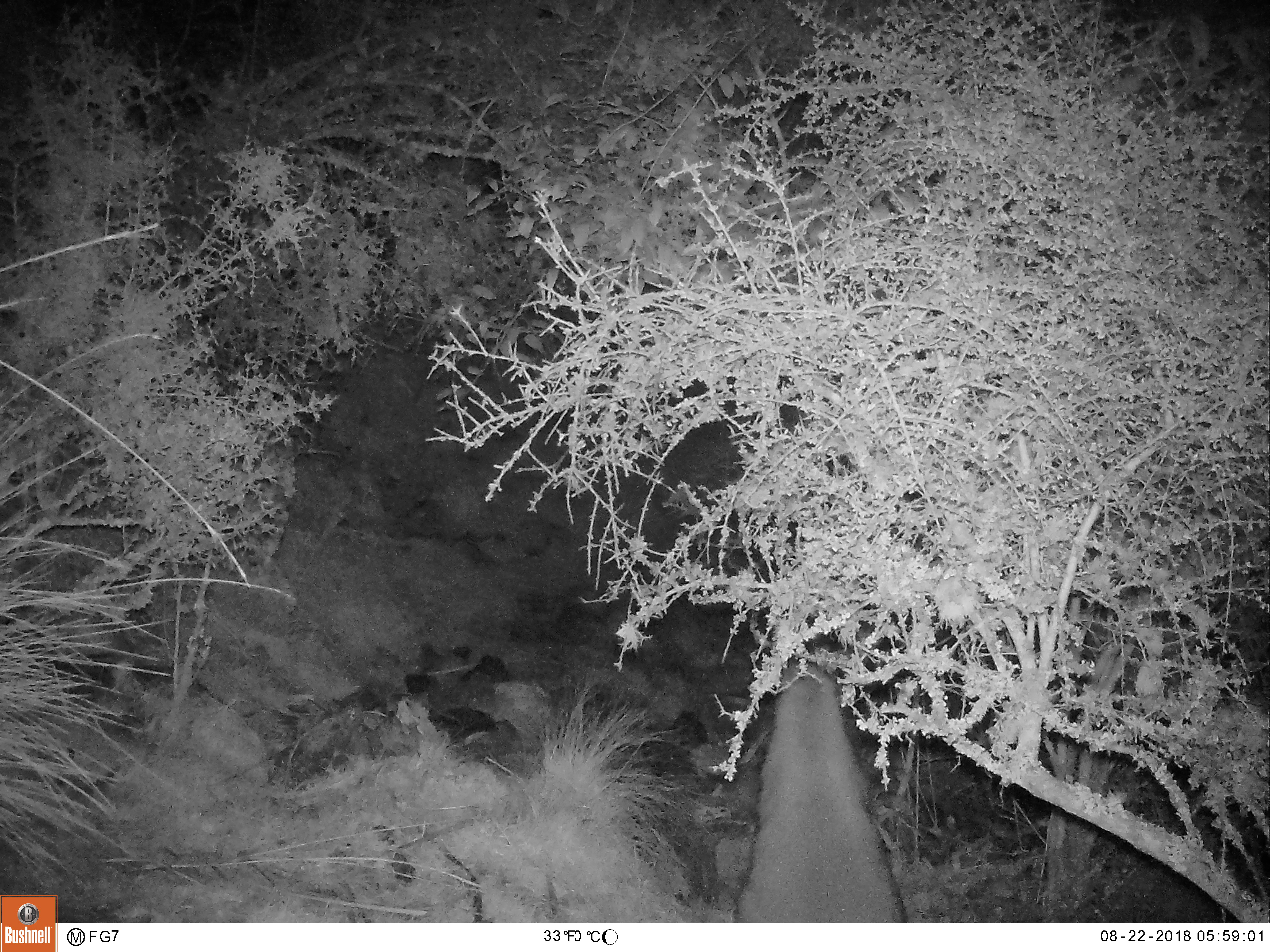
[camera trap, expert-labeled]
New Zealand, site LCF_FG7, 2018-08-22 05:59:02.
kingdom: Animalia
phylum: Chordata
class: Mammalia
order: Diprotodontia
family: Macropodidae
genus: Notamacropus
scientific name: Notamacropus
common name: wallaby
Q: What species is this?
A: Wallaby (Notamacropus).